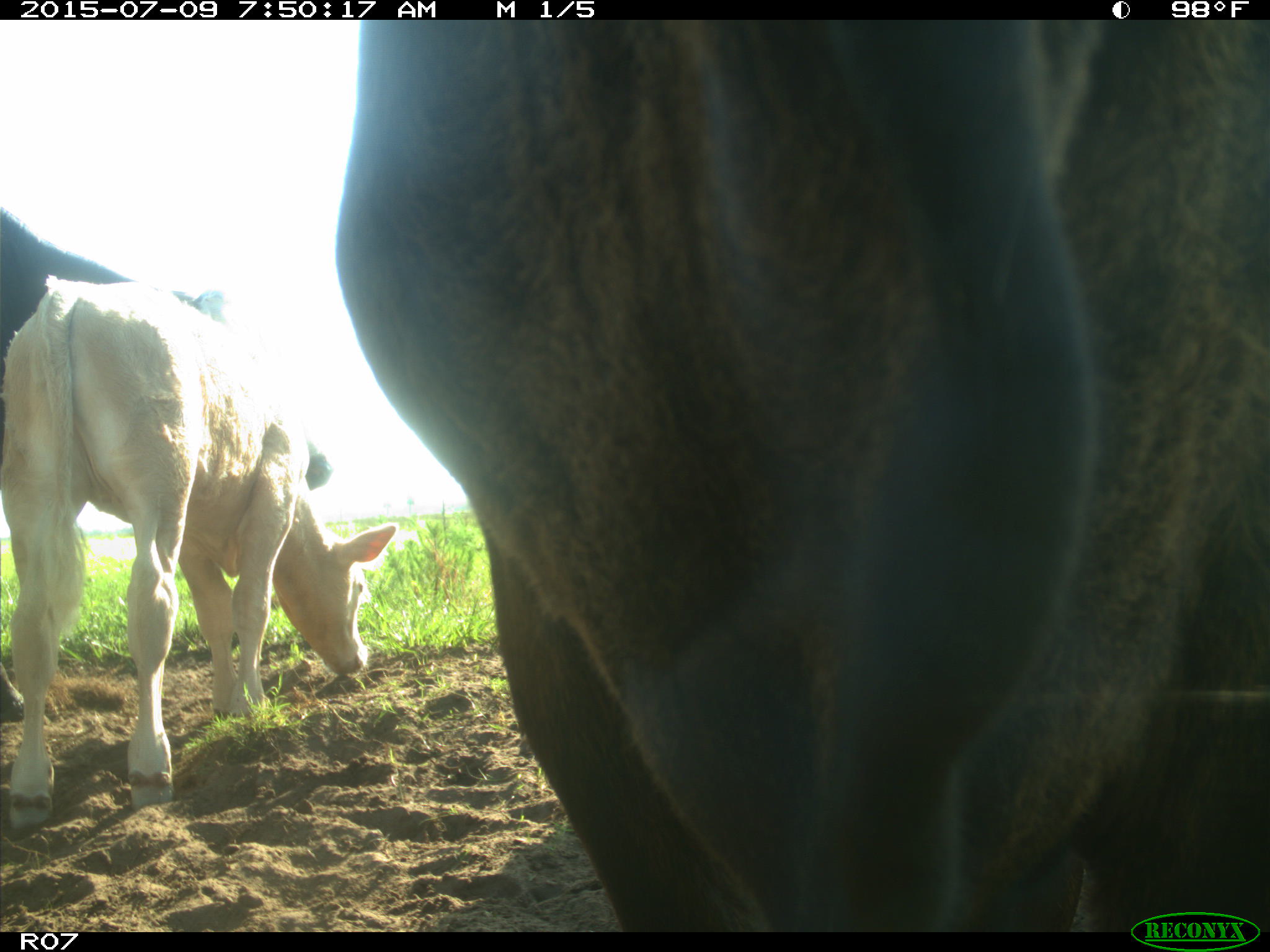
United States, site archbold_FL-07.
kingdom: Animalia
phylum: Chordata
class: Mammalia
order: Artiodactyla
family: Bovidae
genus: Bos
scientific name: Bos taurus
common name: domestic cow